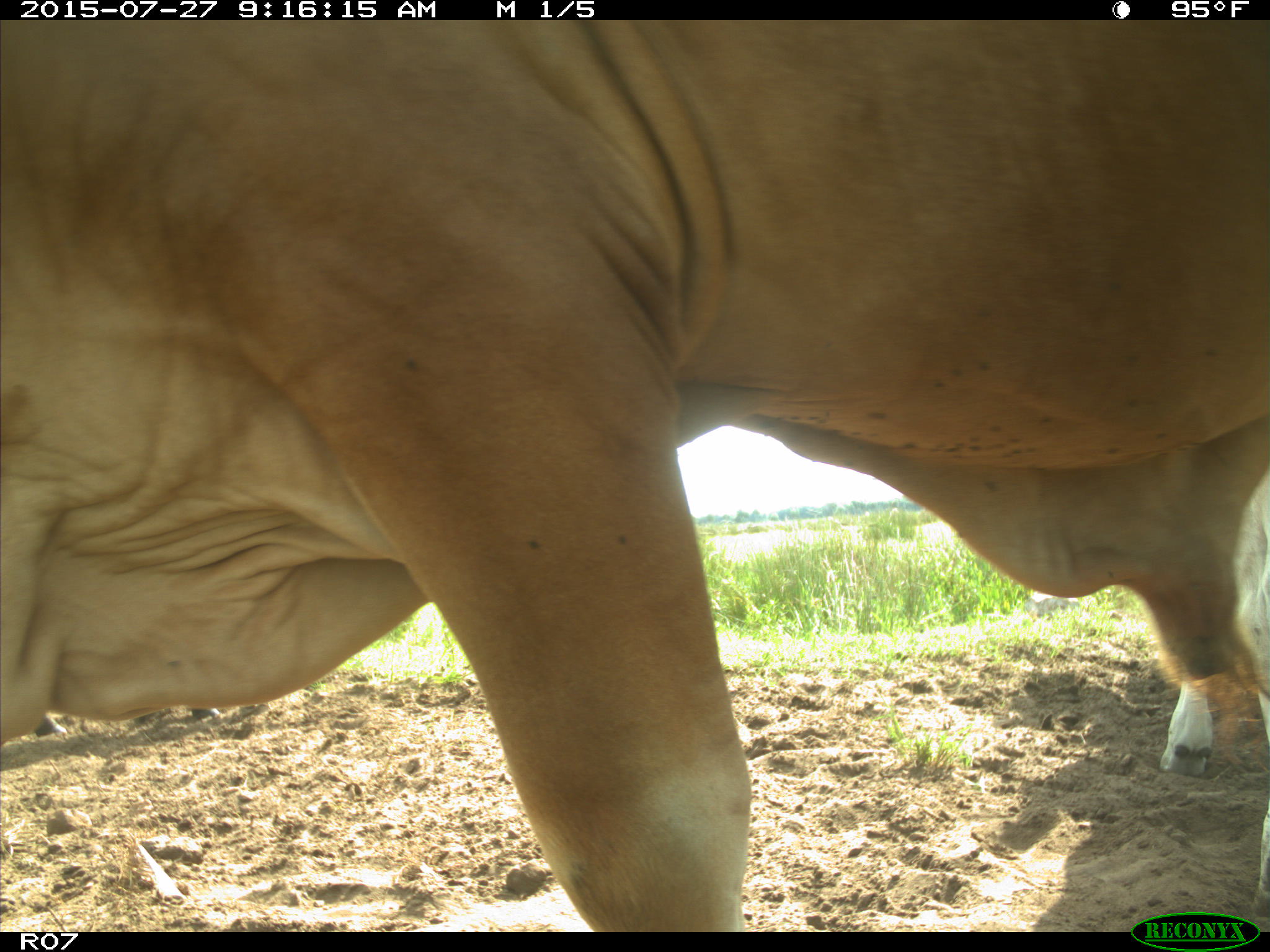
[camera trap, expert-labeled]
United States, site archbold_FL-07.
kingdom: Animalia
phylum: Chordata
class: Mammalia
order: Artiodactyla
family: Bovidae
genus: Bos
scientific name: Bos taurus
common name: domestic cow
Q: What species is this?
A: Bos taurus (domestic cow).